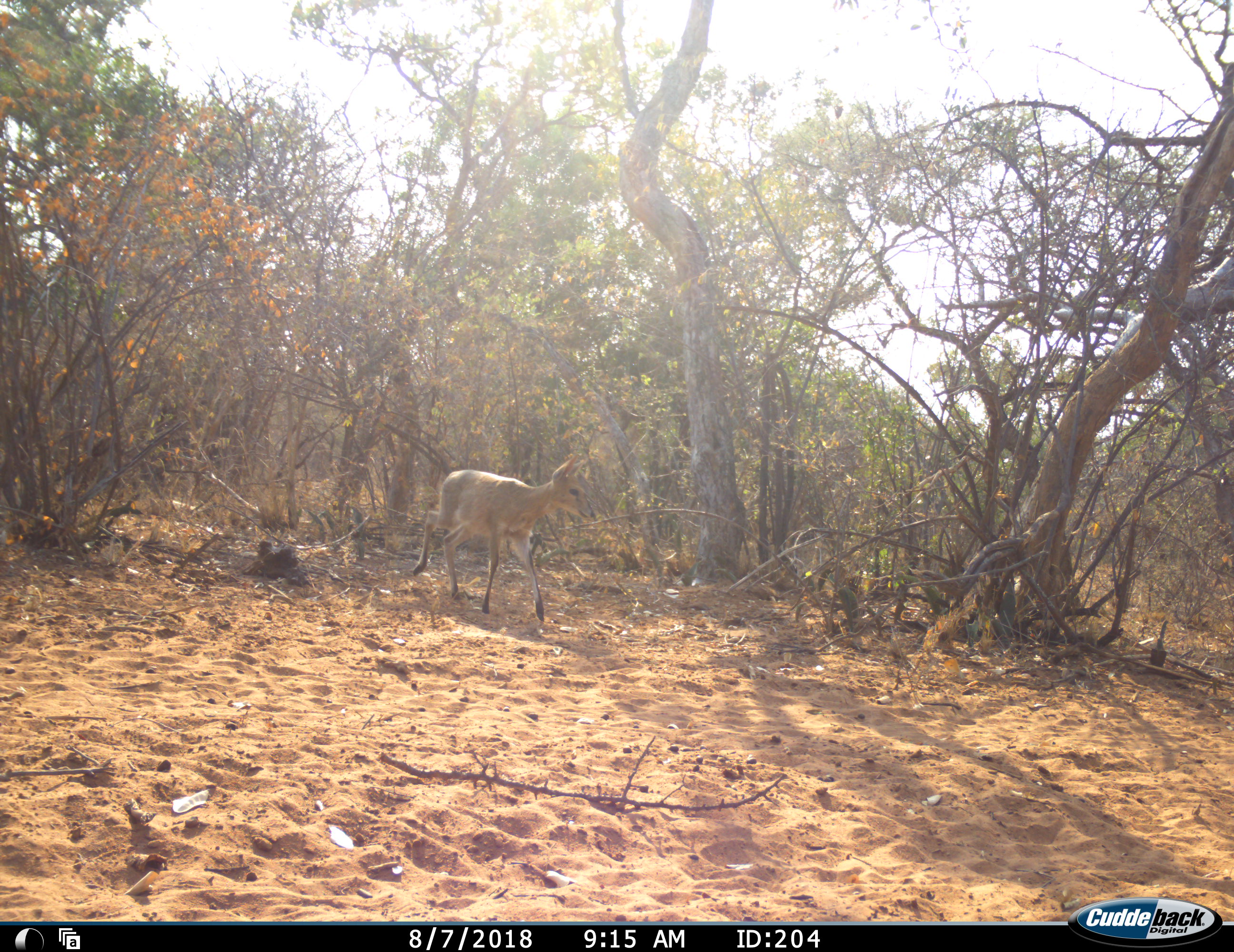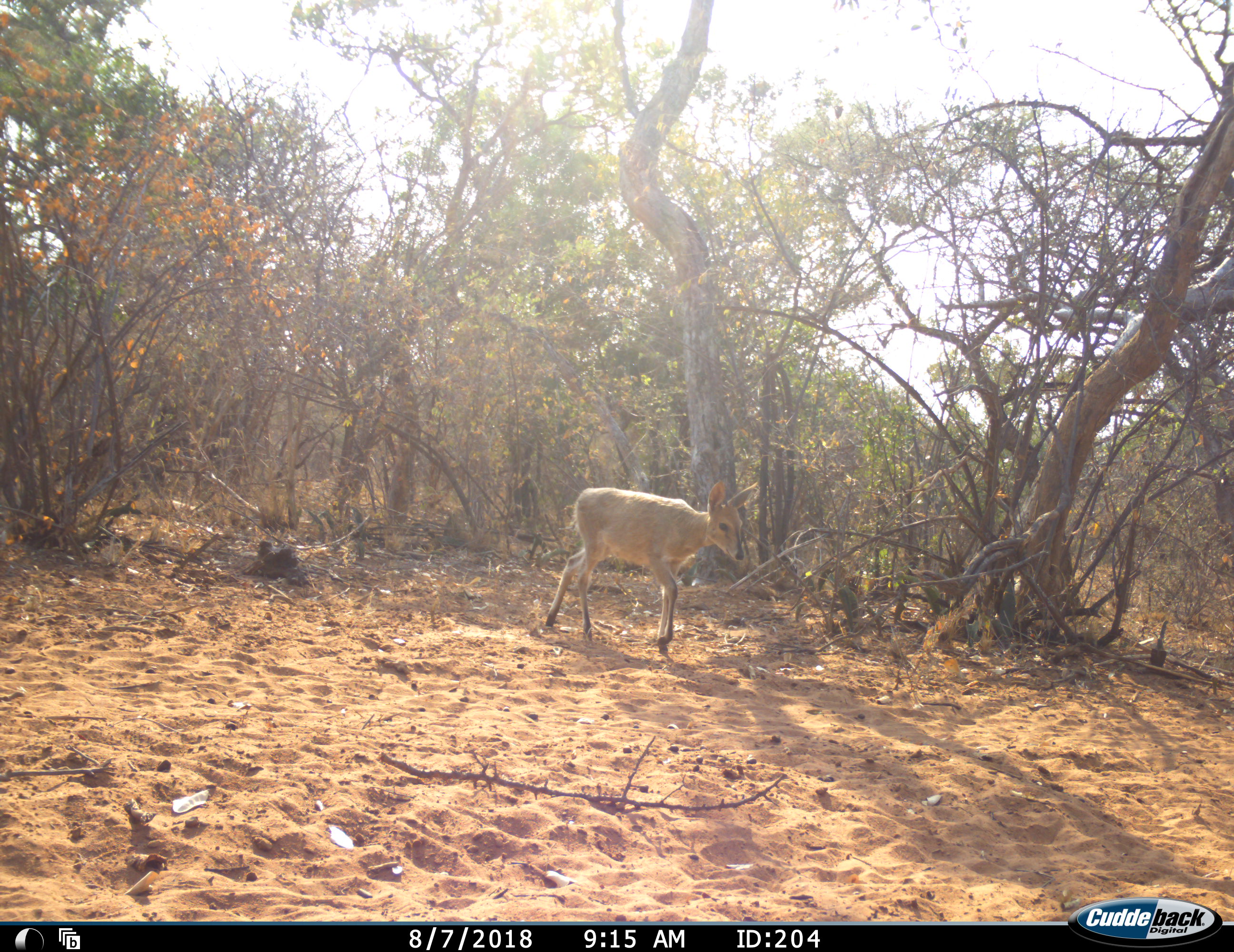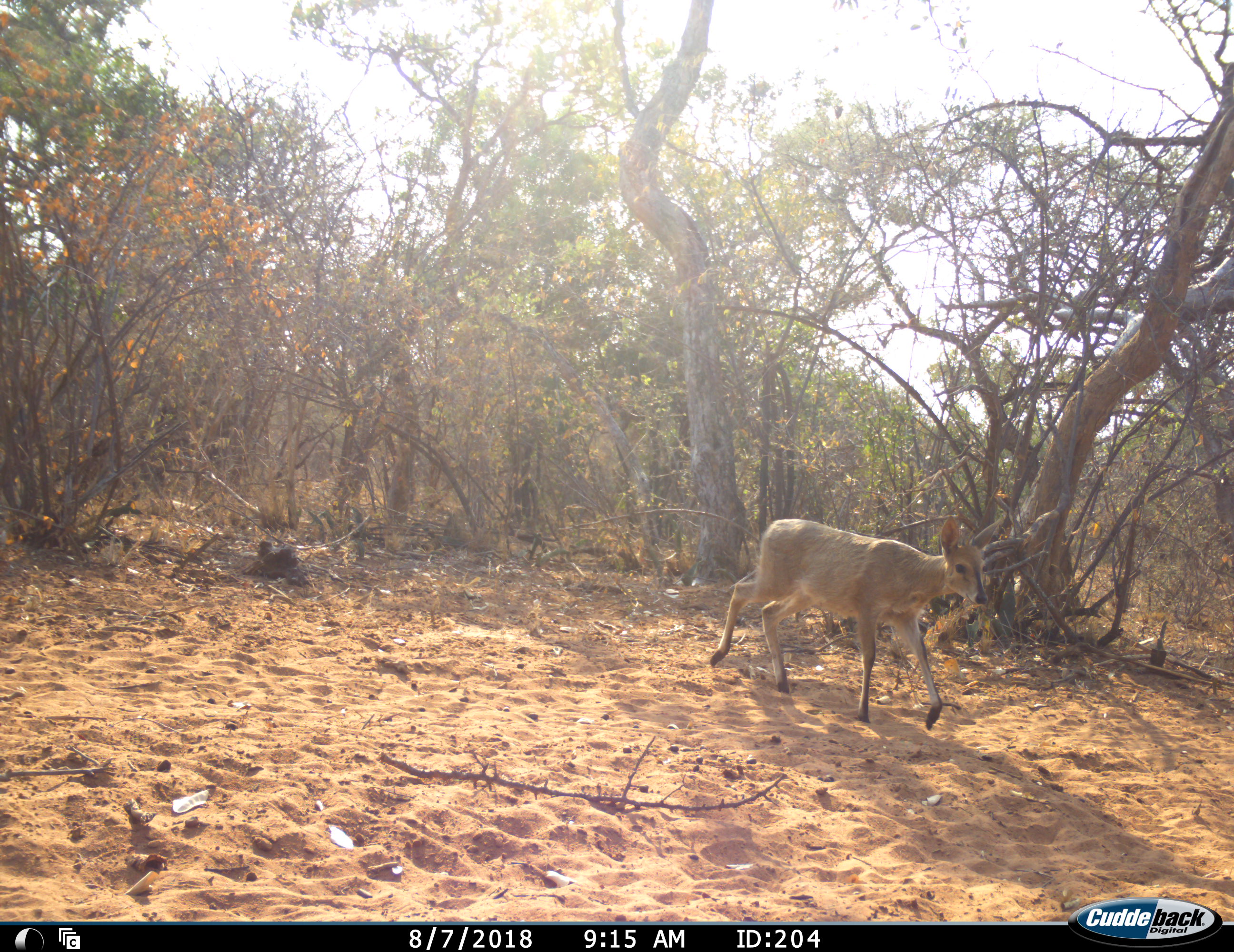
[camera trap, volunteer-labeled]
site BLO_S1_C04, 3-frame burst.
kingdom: Animalia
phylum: Chordata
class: Mammalia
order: Artiodactyla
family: Bovidae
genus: Sylvicapra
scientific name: Sylvicapra grimmia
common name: common duiker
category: duikercommongrey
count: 1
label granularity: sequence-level